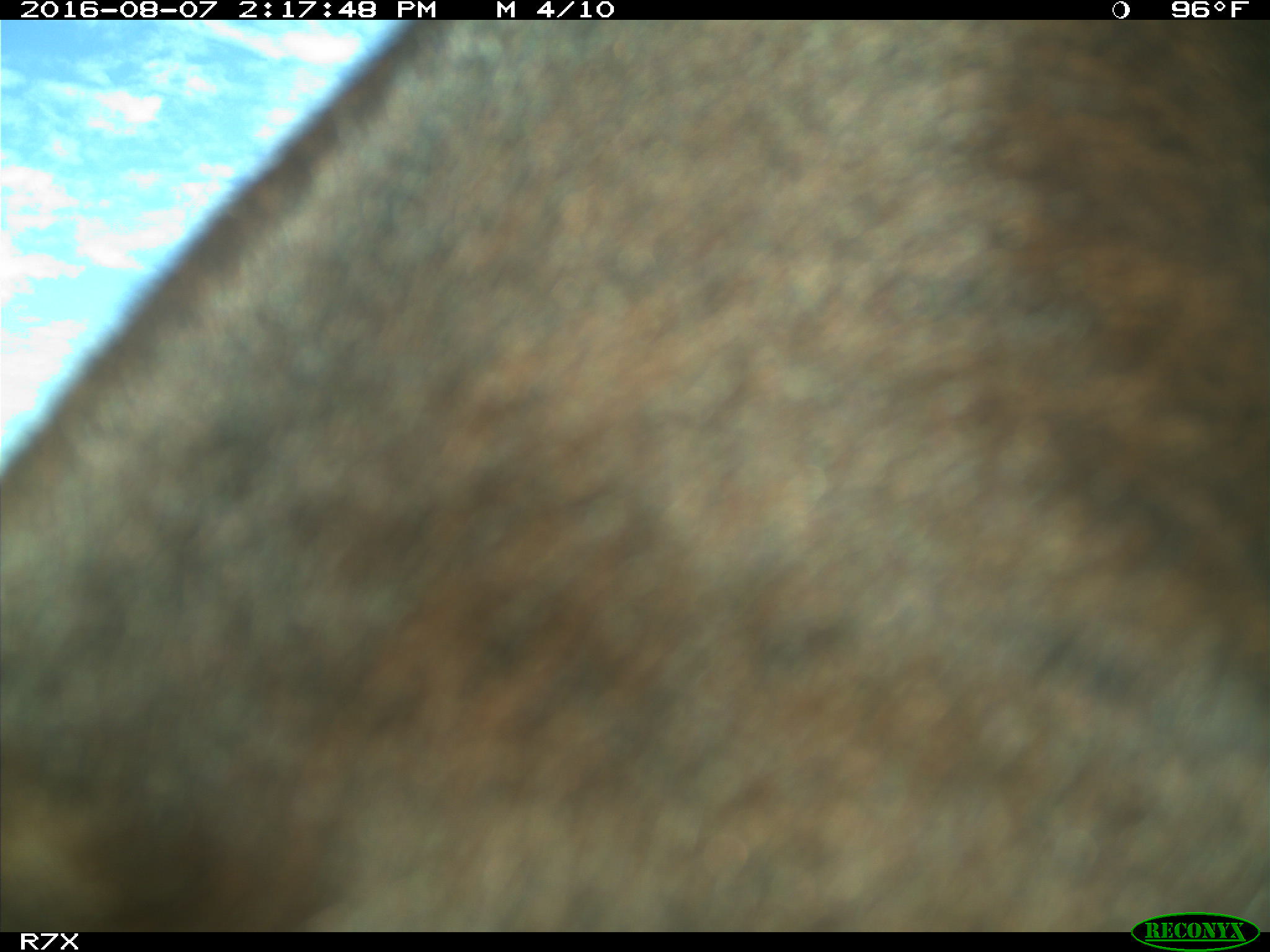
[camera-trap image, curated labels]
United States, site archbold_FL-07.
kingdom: Animalia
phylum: Chordata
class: Mammalia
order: Artiodactyla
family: Bovidae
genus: Bos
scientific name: Bos taurus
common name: domestic cow